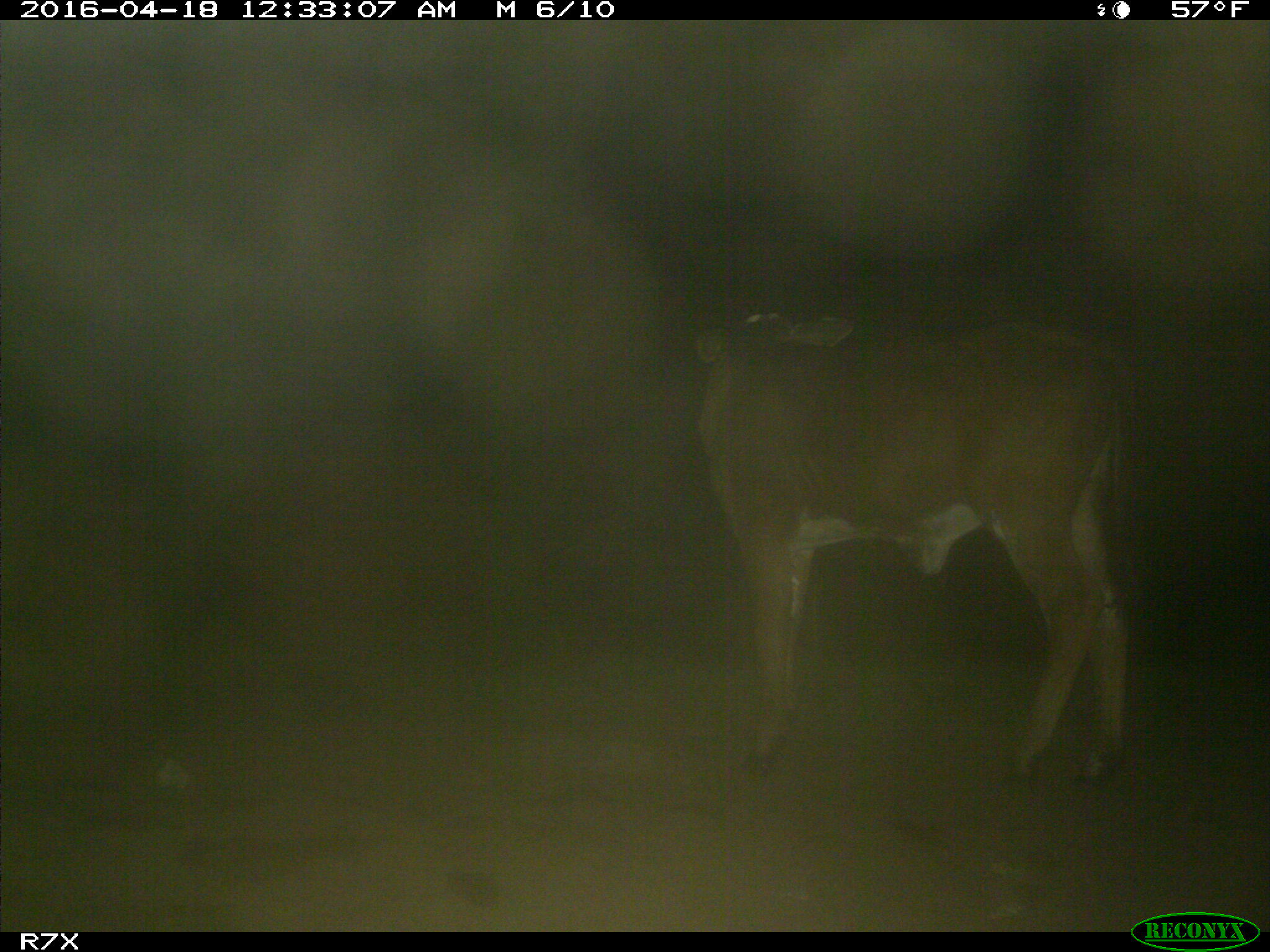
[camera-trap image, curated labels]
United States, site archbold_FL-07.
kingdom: Animalia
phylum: Chordata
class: Mammalia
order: Artiodactyla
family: Bovidae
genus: Bos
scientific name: Bos taurus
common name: domestic cow